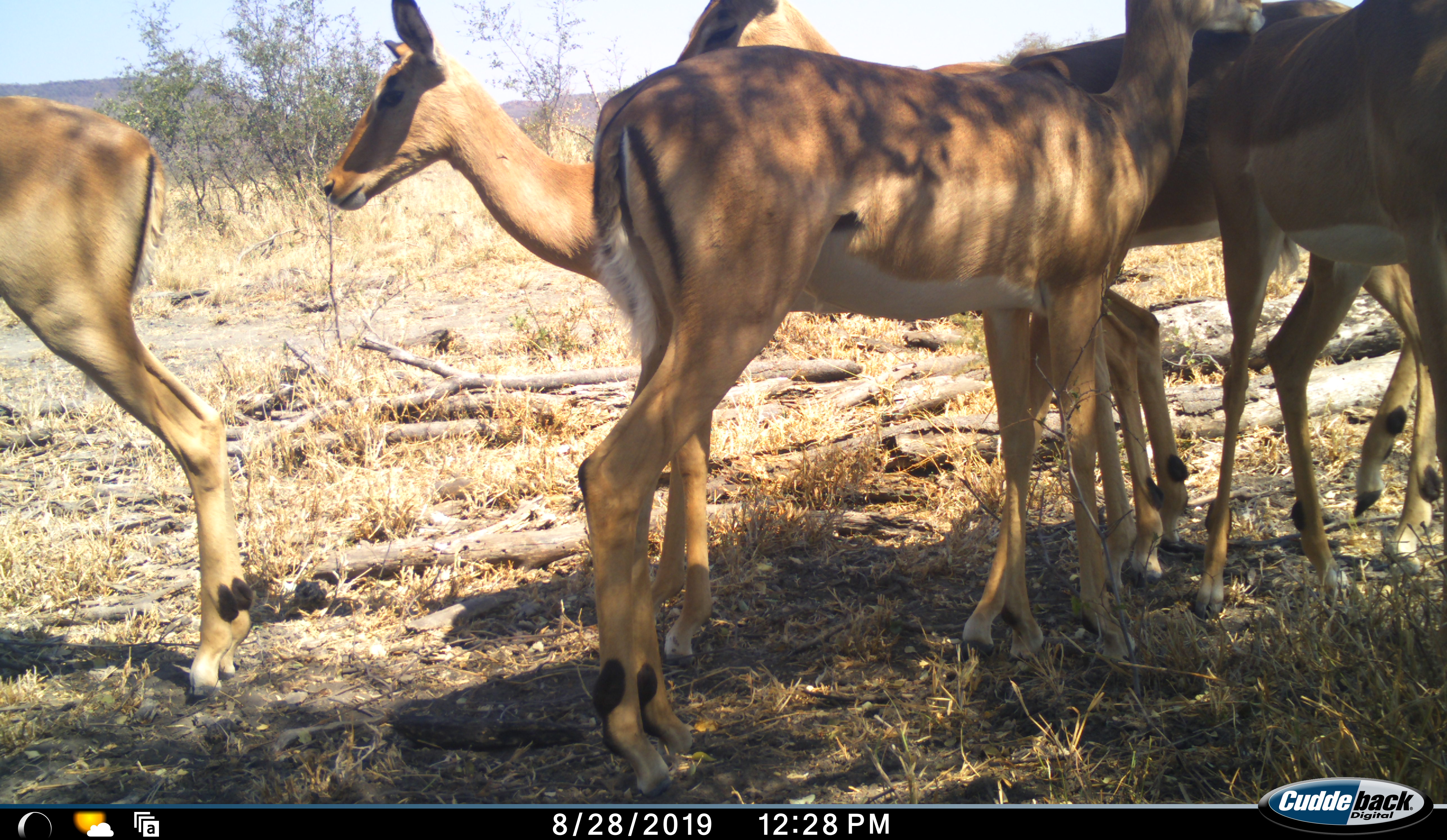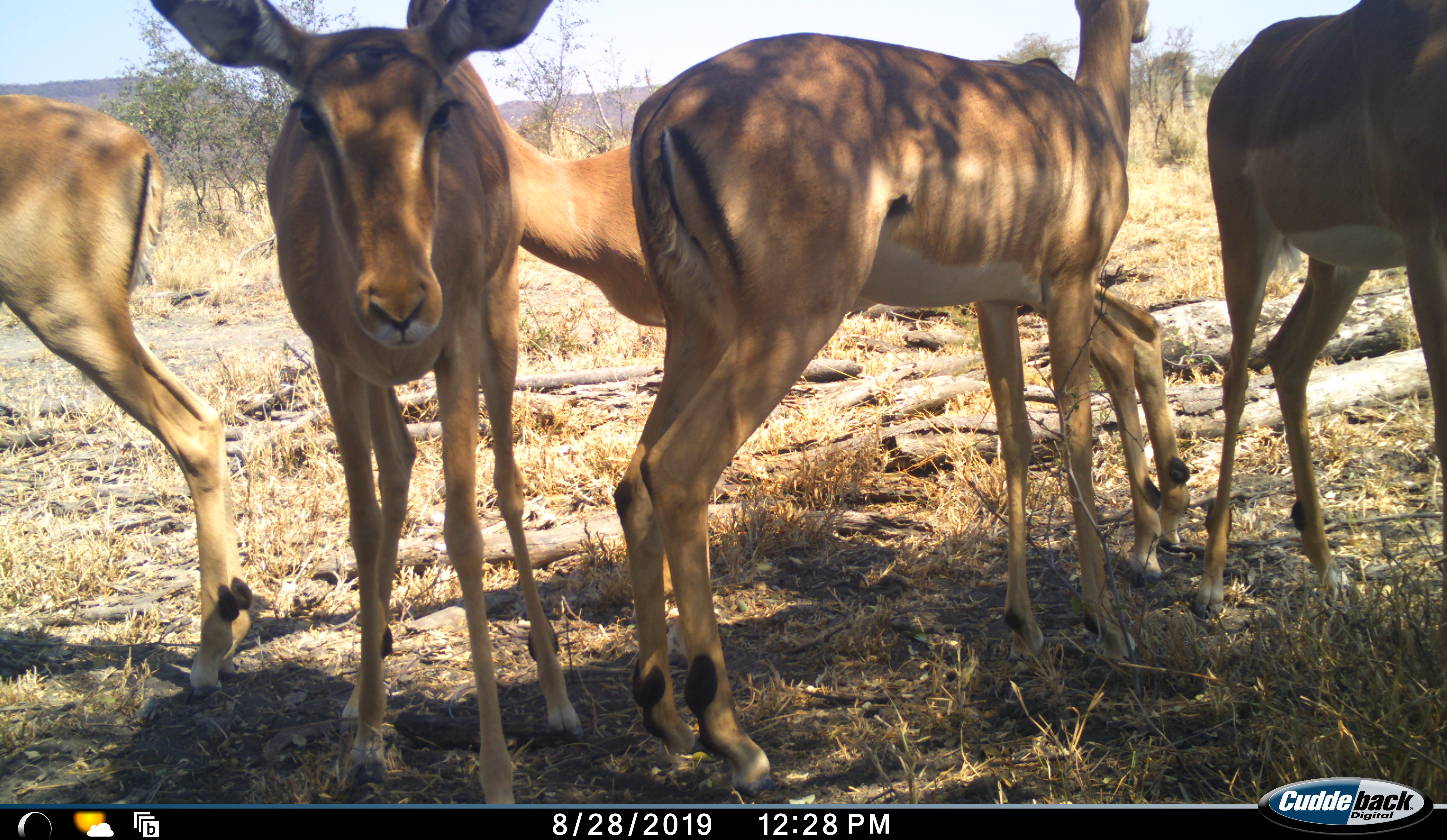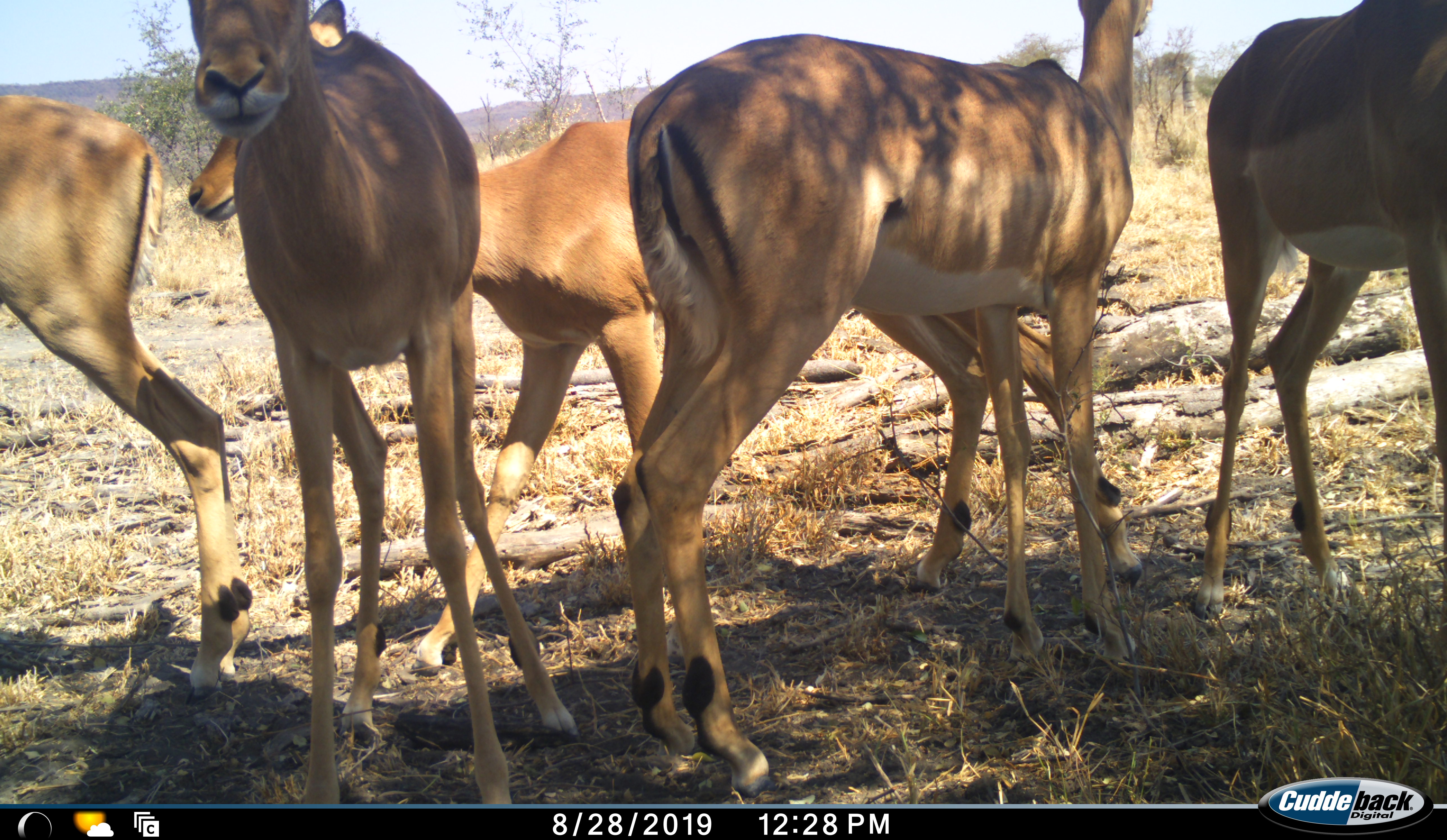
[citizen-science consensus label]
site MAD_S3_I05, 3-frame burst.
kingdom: Animalia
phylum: Chordata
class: Mammalia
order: Artiodactyla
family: Bovidae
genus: Aepyceros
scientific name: Aepyceros melampus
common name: impala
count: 5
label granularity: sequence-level